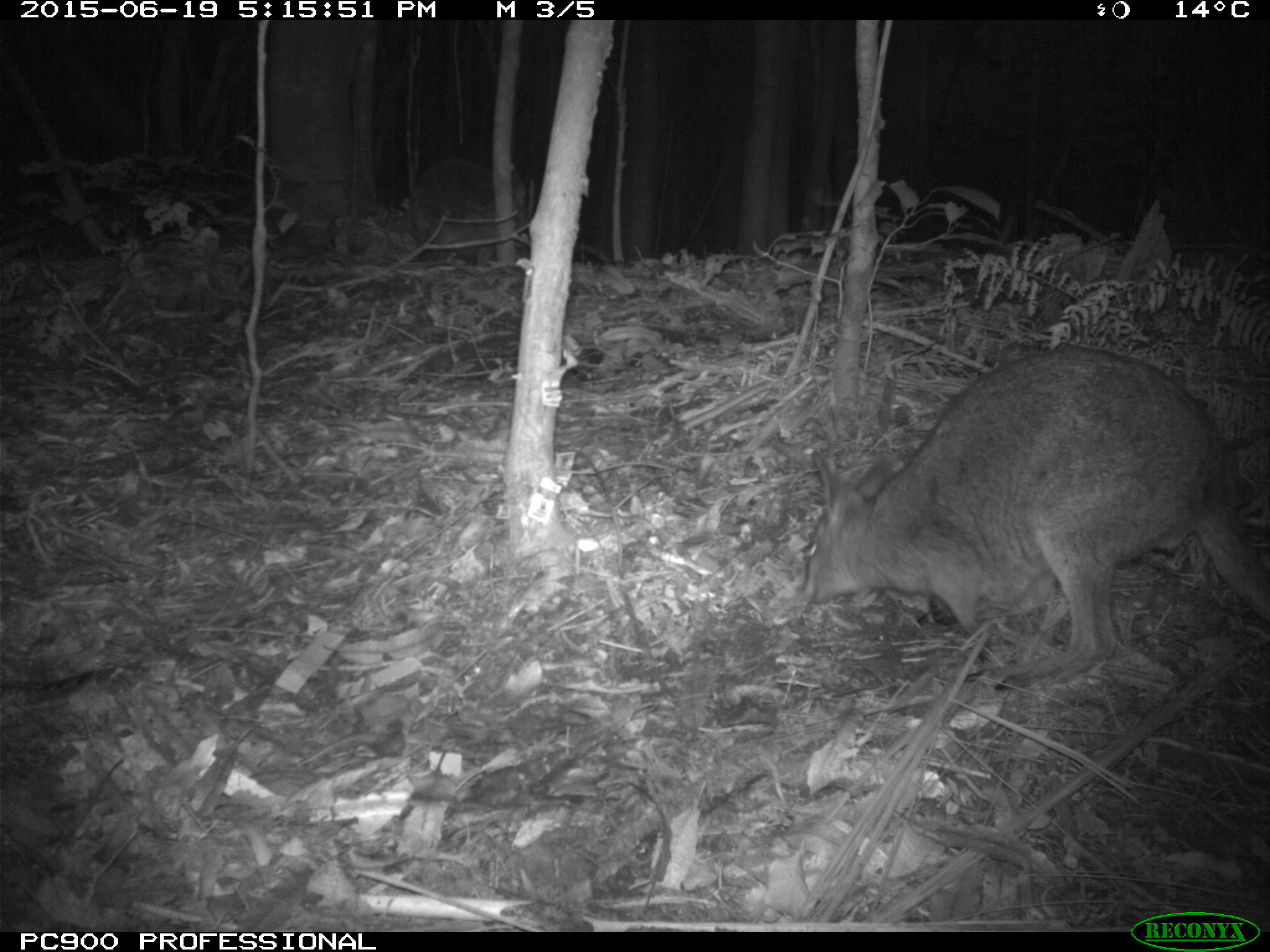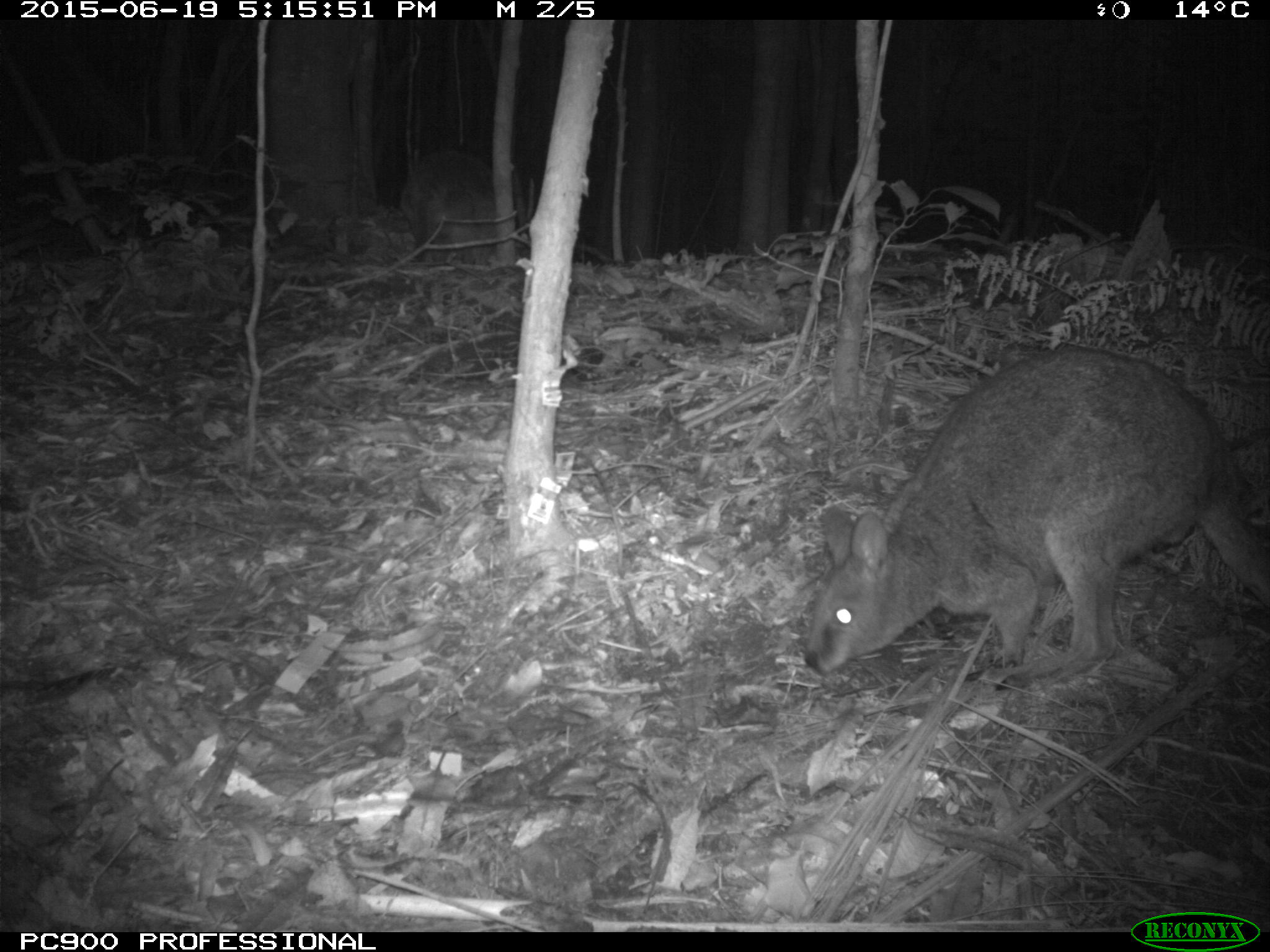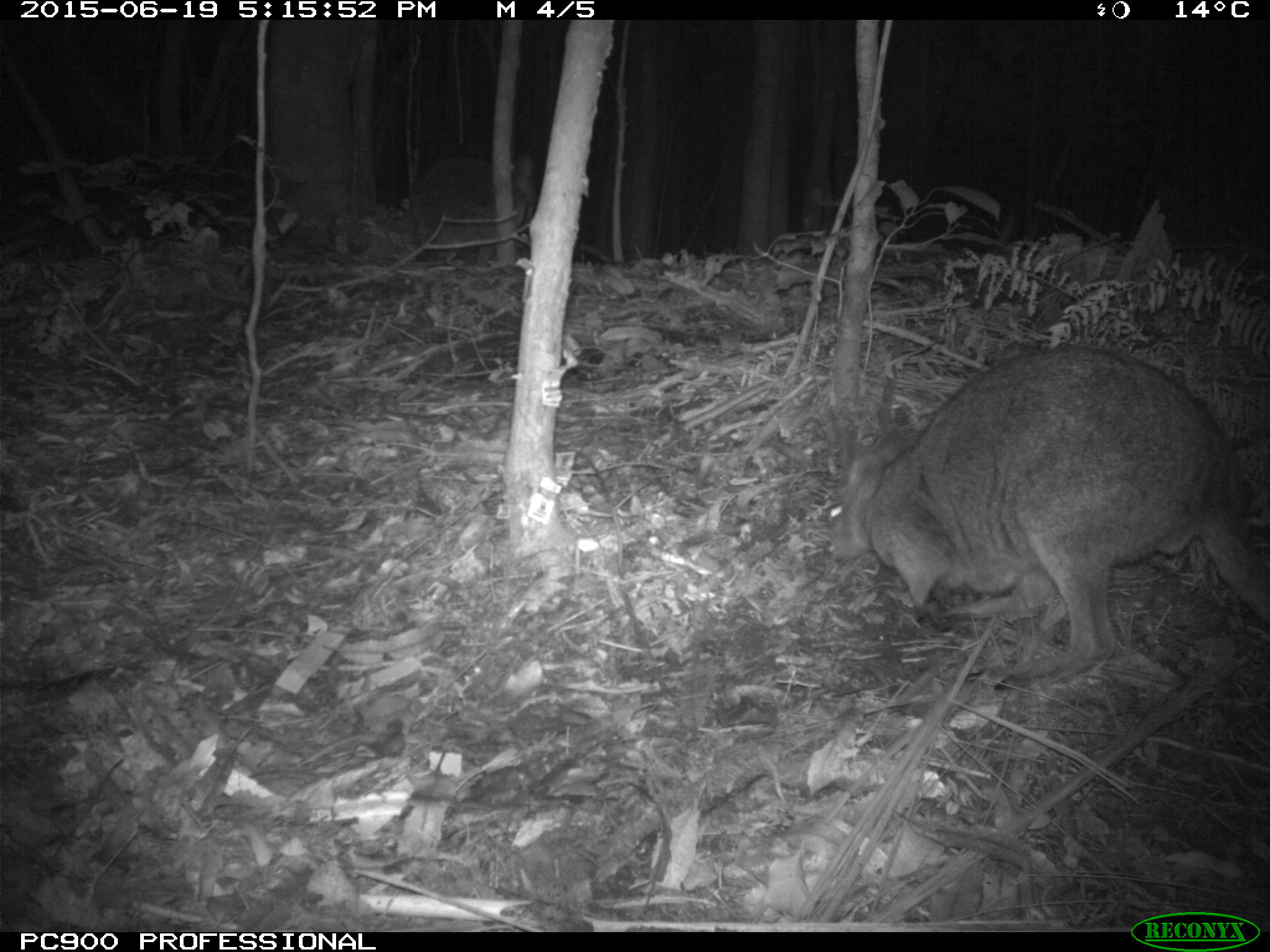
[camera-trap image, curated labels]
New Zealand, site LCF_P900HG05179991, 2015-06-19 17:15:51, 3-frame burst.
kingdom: Animalia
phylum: Chordata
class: Mammalia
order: Diprotodontia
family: Macropodidae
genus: Notamacropus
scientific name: Notamacropus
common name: wallaby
Wallaby (Notamacropus).